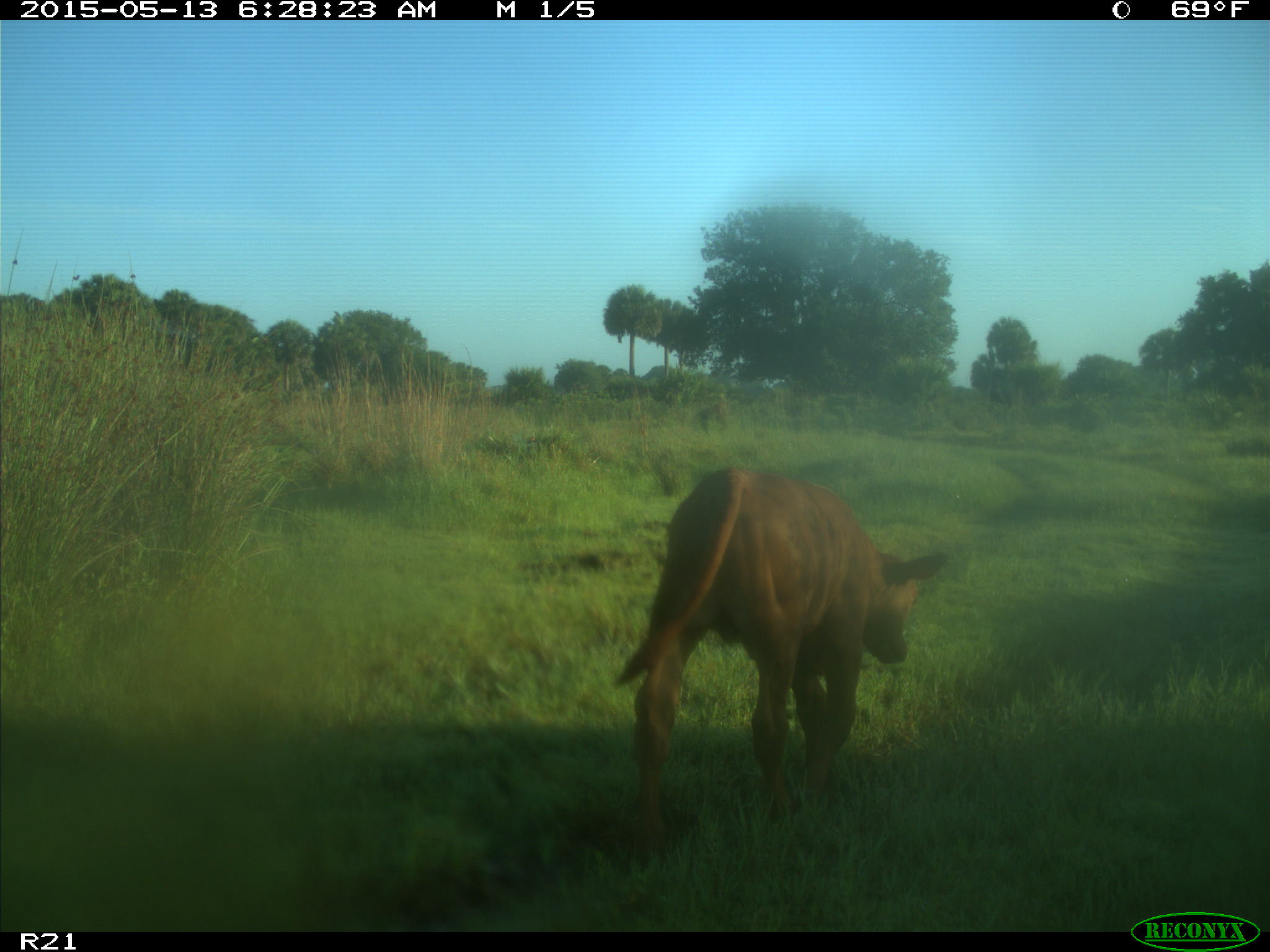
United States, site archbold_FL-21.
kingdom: Animalia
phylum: Chordata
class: Mammalia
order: Artiodactyla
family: Bovidae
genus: Bos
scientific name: Bos taurus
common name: domestic cow